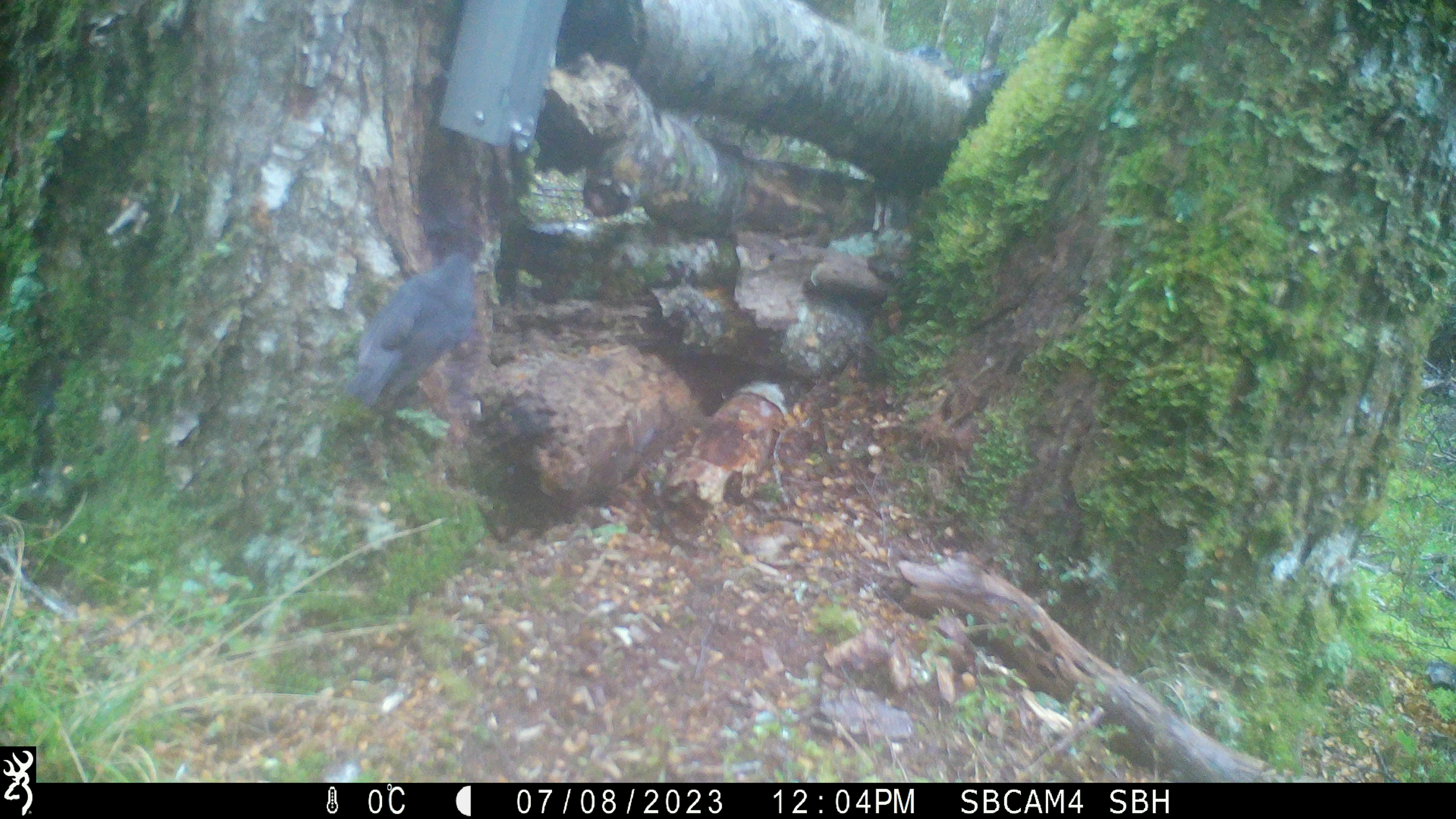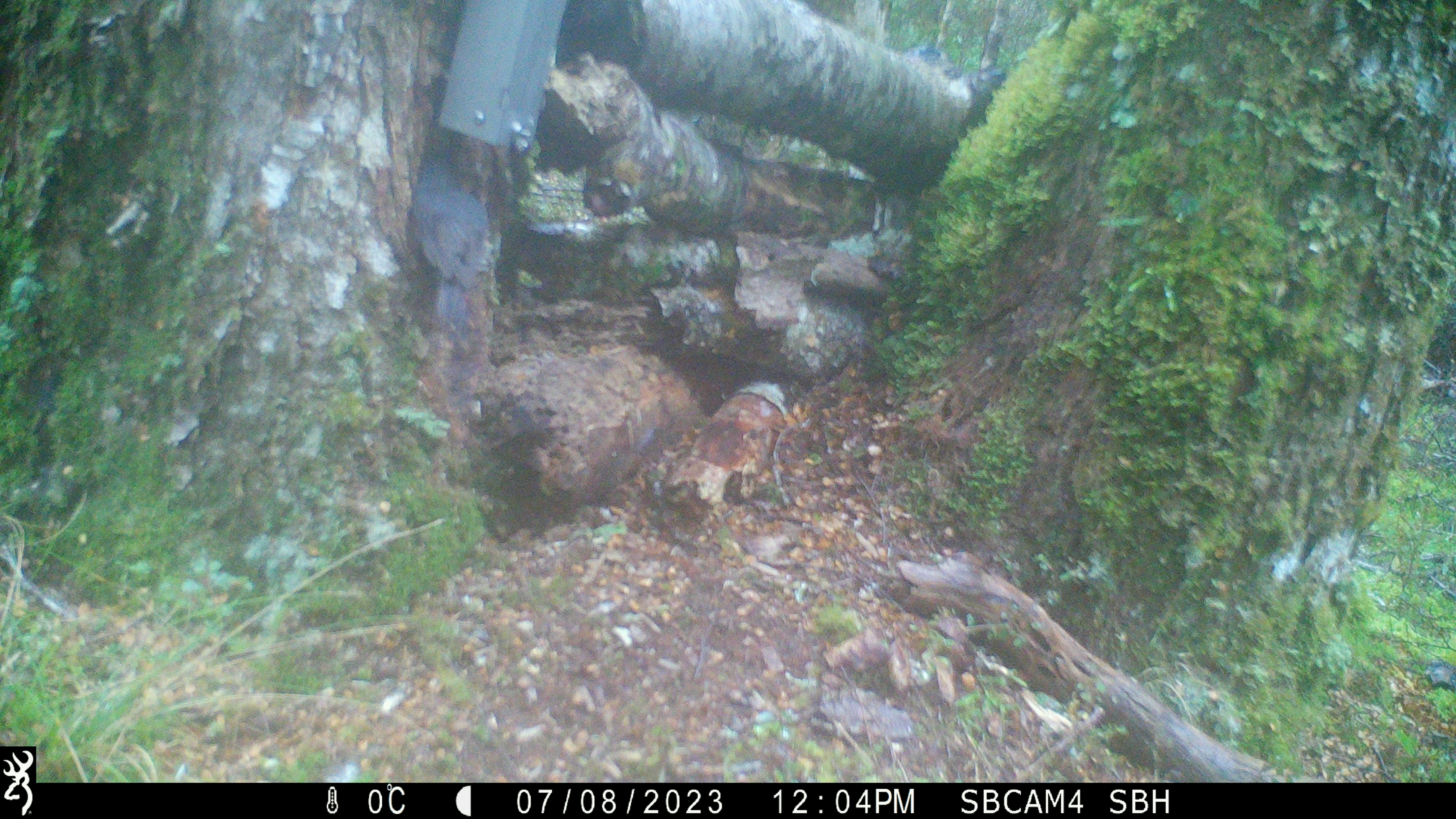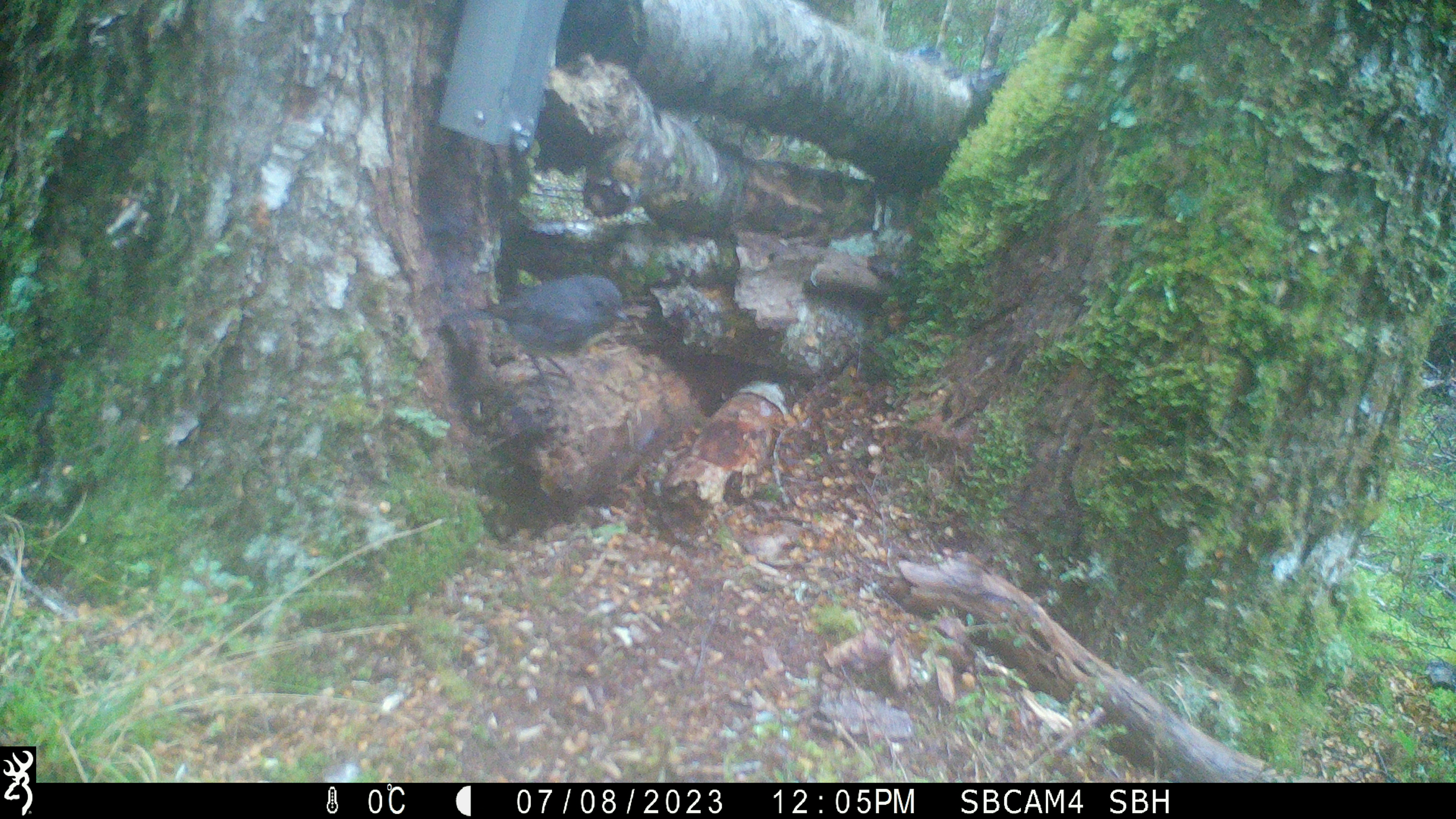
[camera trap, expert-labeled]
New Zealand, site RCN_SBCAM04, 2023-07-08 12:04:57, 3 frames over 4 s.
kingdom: Animalia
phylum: Chordata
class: Aves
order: Passeriformes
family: Petroicidae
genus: Petroica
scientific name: Petroica australis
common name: new zealand robin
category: robin